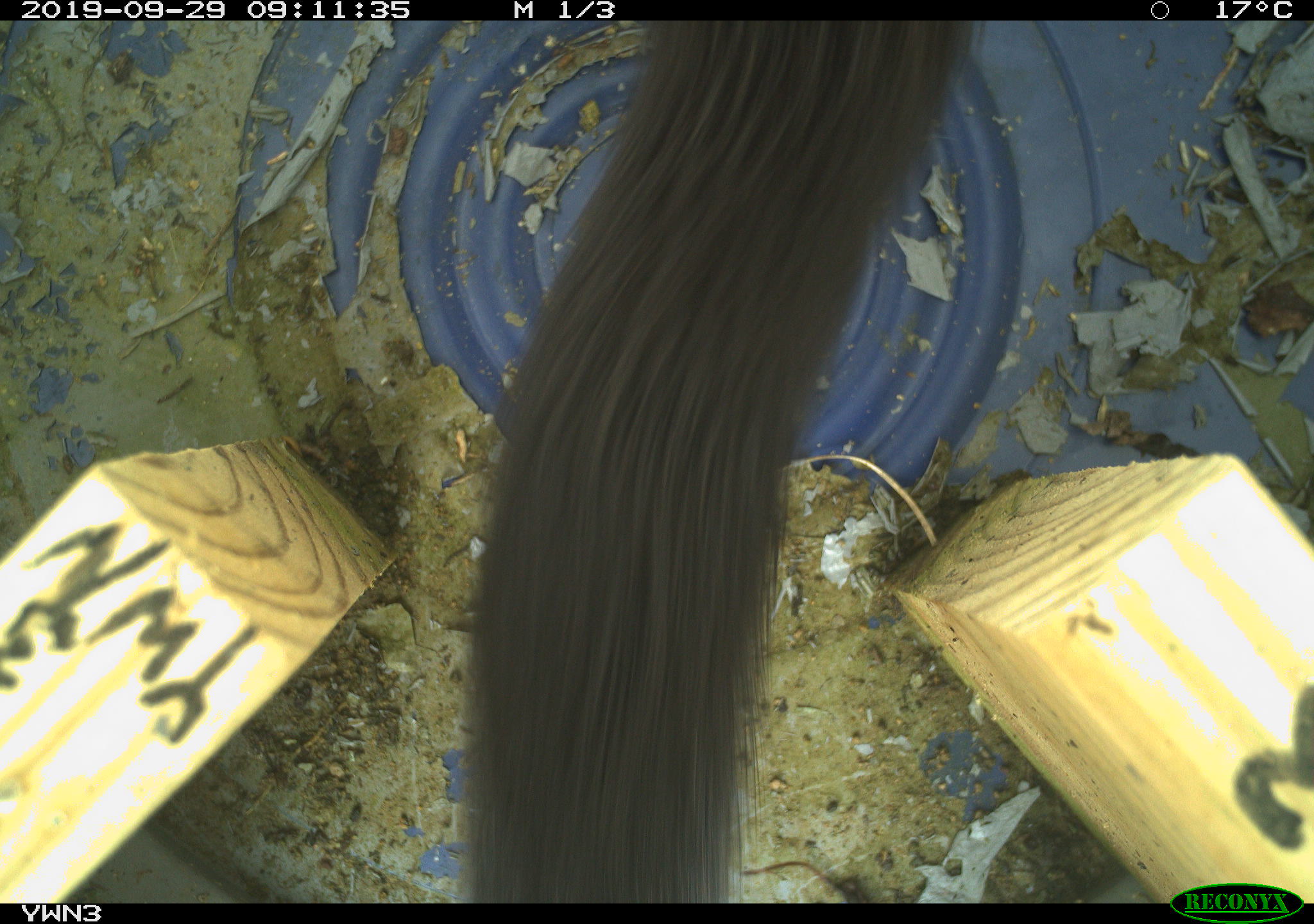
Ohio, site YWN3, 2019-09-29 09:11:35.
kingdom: Animalia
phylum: Chordata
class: Mammalia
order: Carnivora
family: Mustelidae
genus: Neogale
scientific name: Neogale vison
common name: american mink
American mink (Neogale vison).